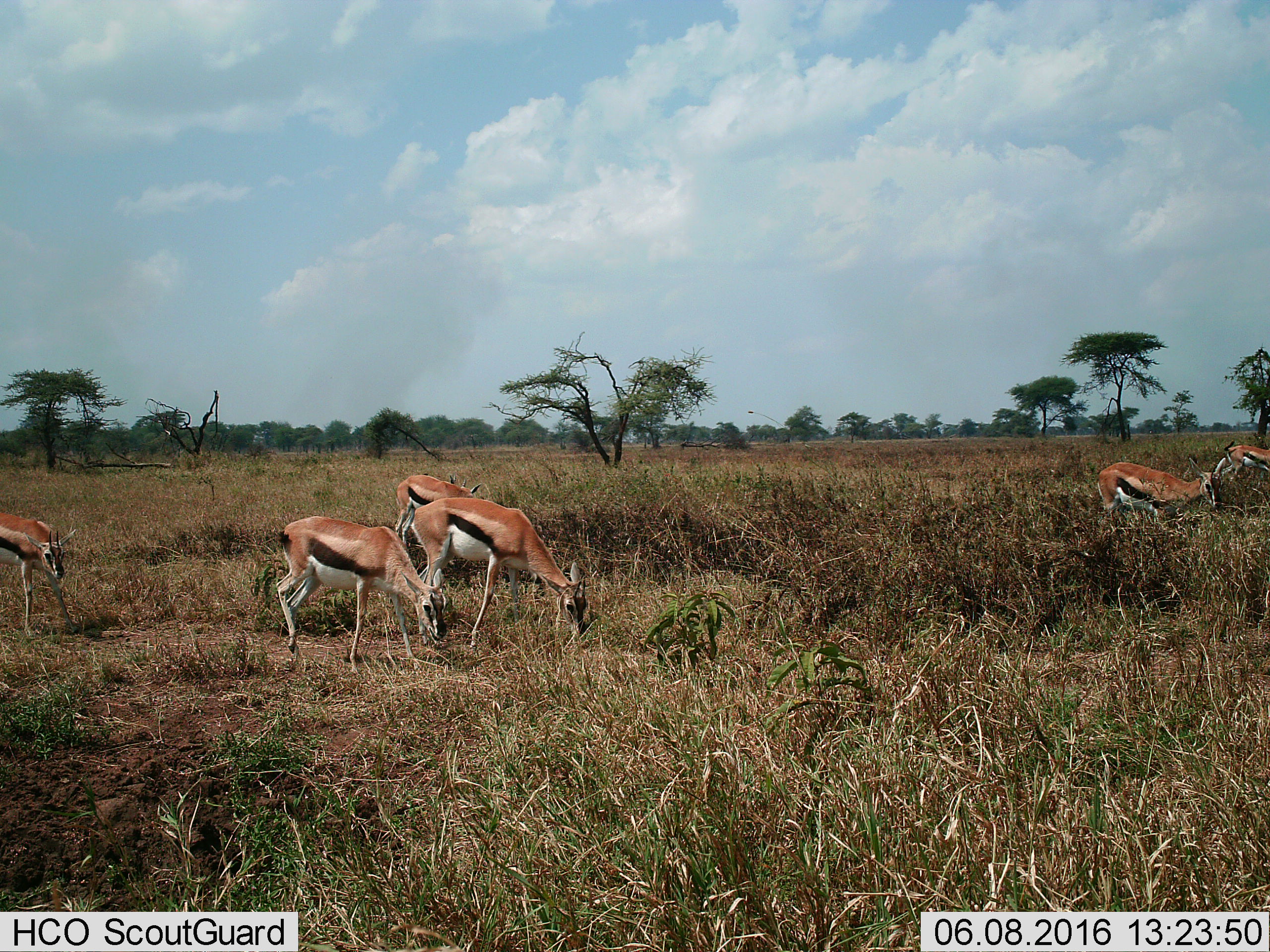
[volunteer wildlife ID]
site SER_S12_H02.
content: unidentified animal